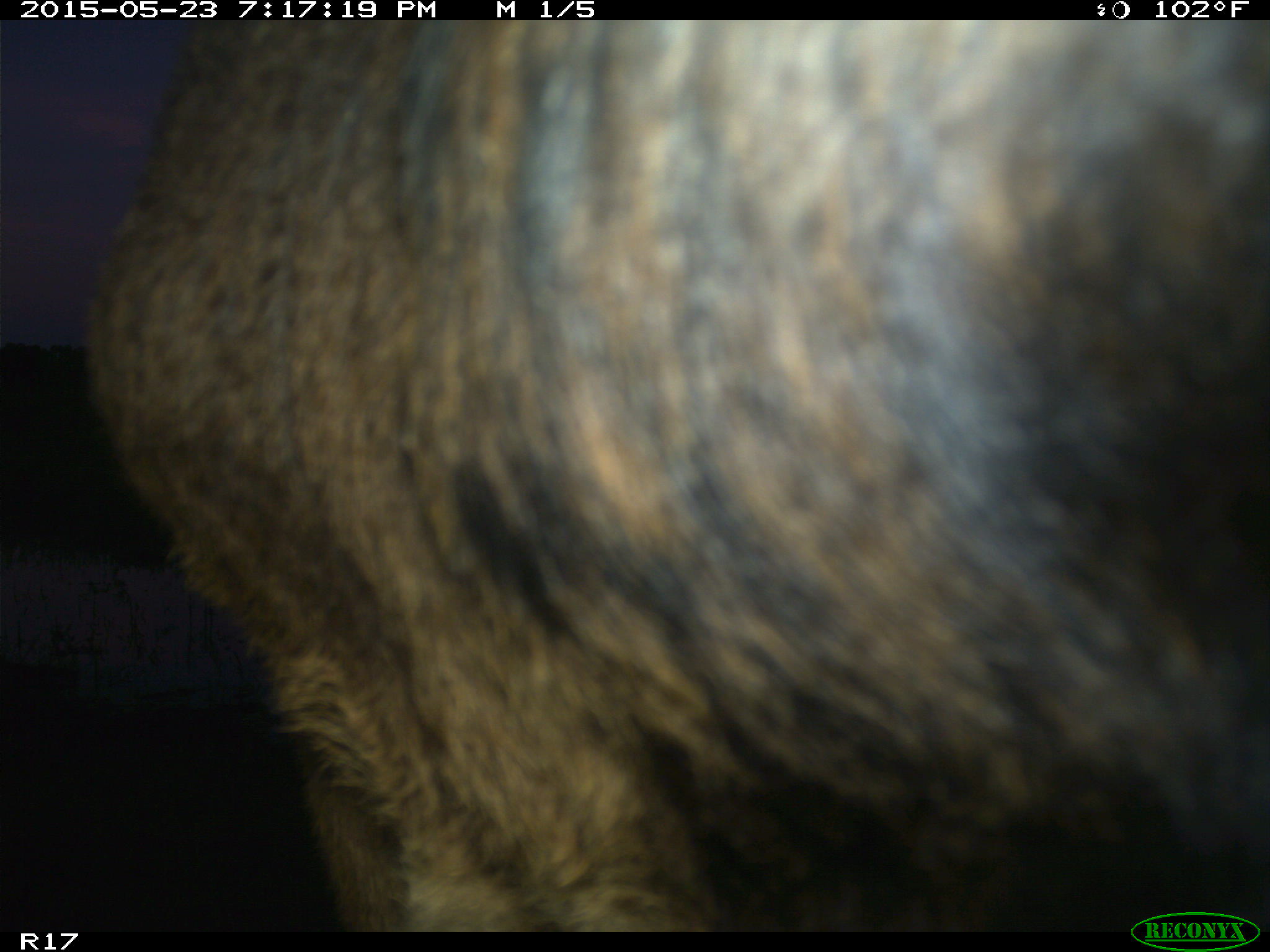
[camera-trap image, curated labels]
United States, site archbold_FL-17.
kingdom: Animalia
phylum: Chordata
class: Mammalia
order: Artiodactyla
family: Bovidae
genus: Bos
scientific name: Bos taurus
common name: domestic cow